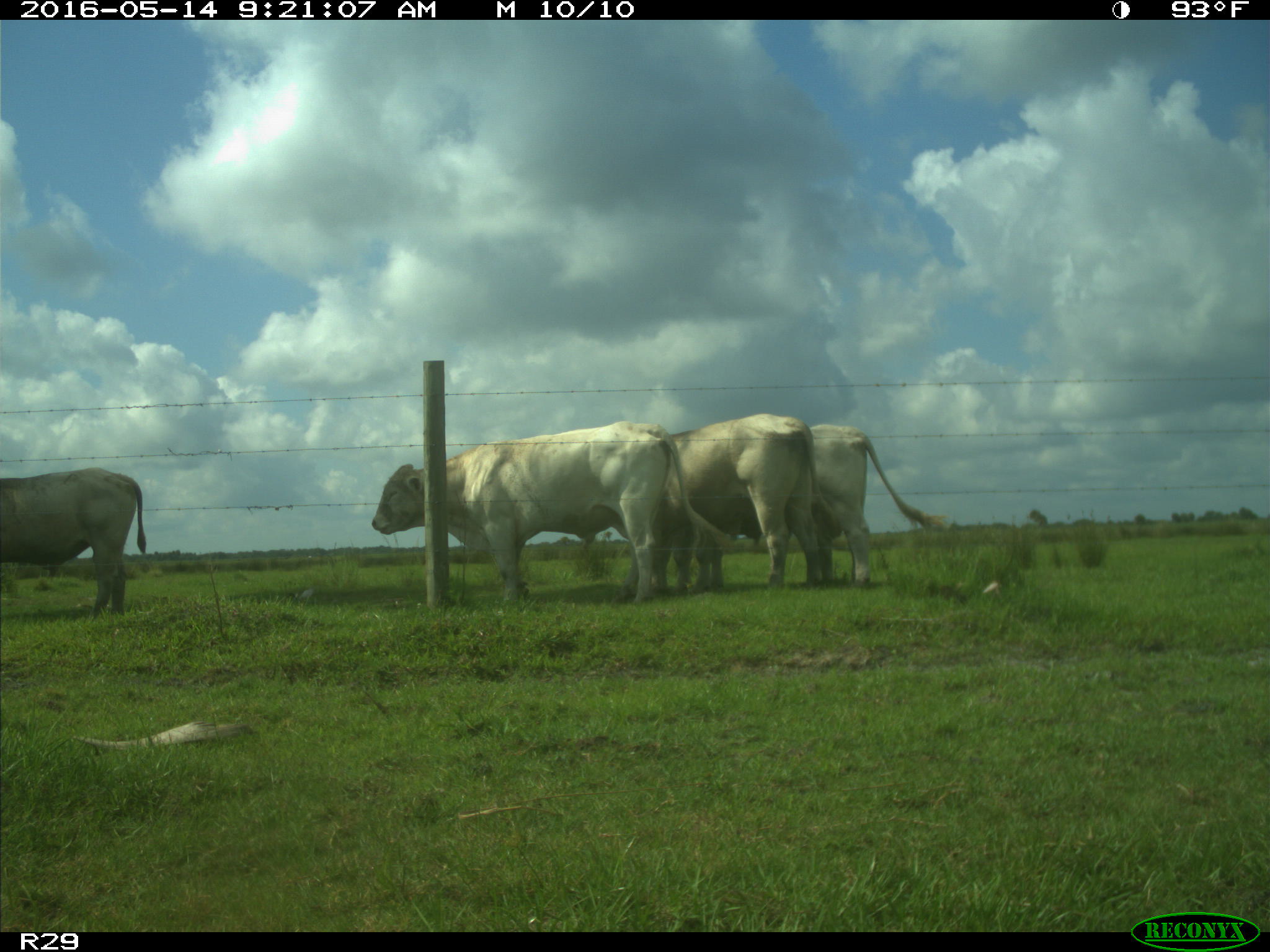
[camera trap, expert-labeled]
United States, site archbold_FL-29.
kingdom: Animalia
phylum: Chordata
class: Mammalia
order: Artiodactyla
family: Bovidae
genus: Bos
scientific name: Bos taurus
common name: domestic cow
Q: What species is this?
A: Bos taurus (domestic cow).